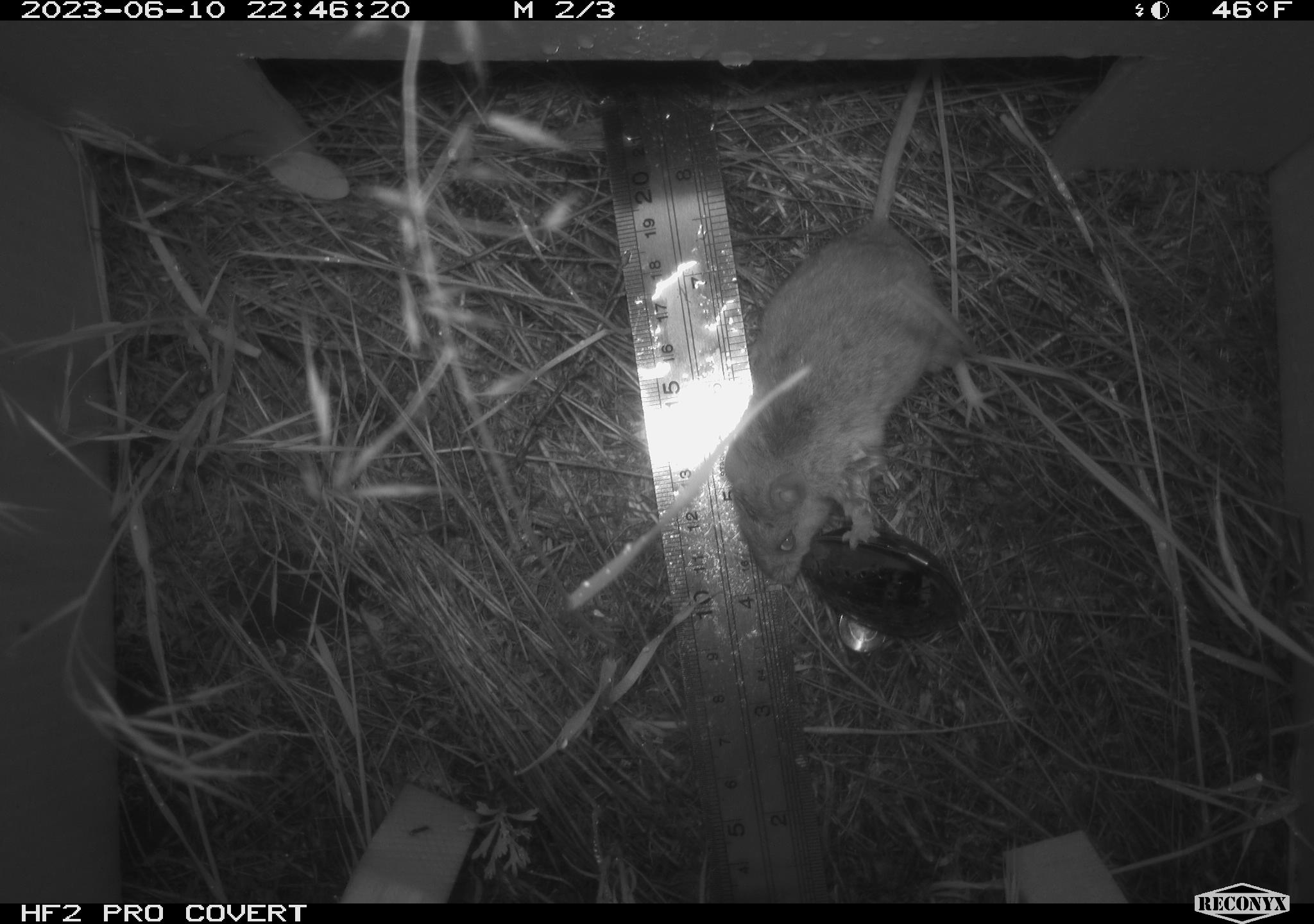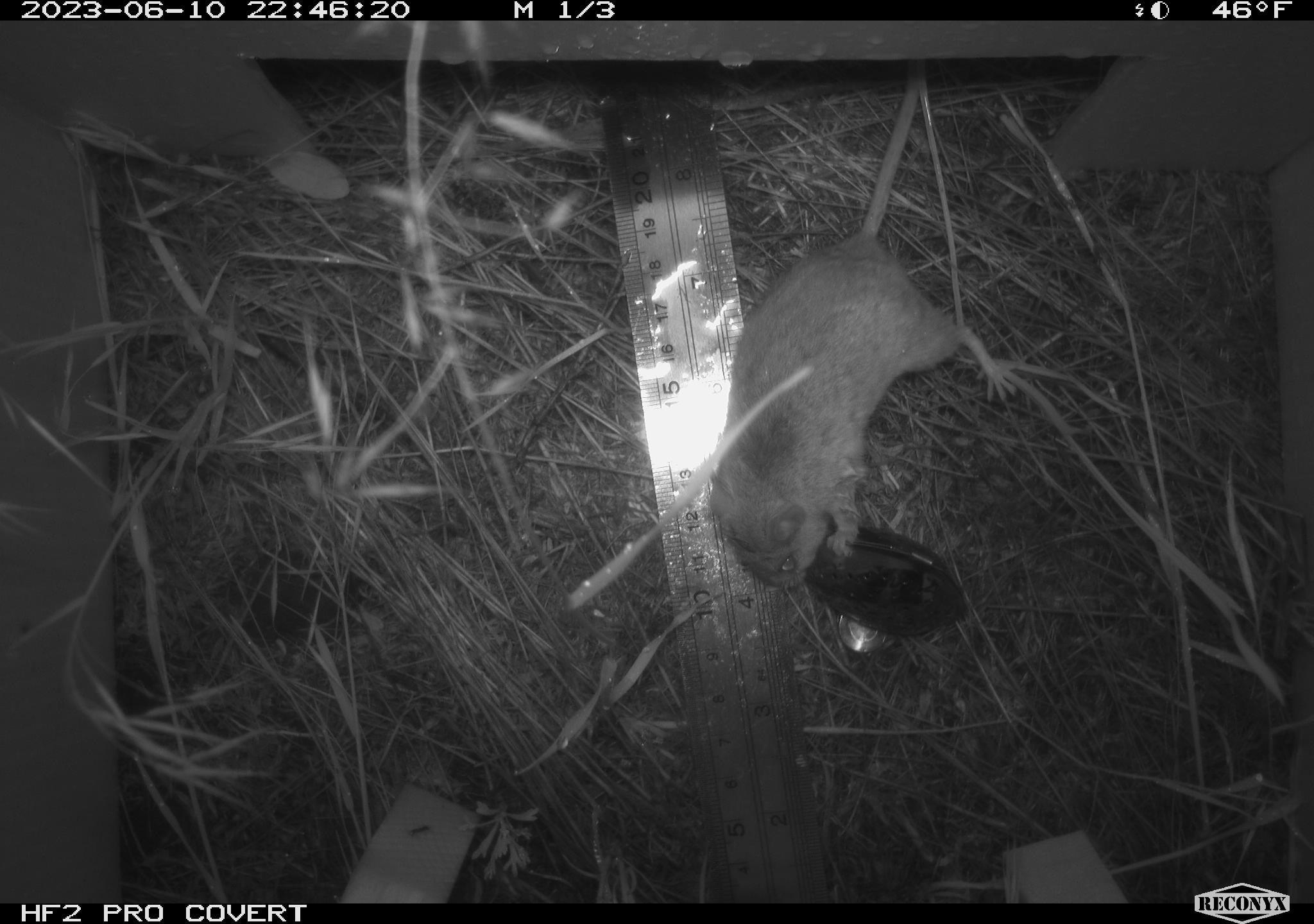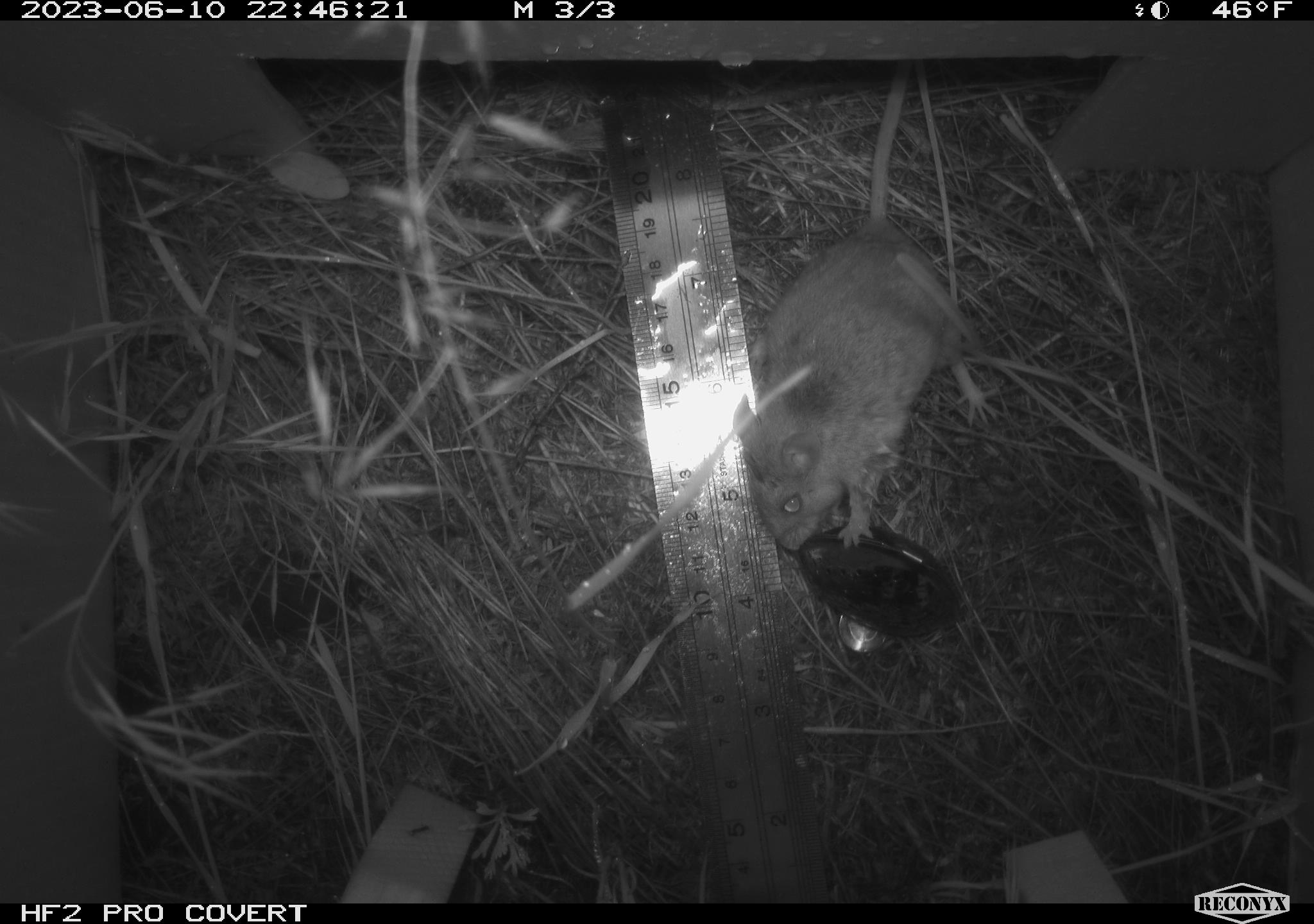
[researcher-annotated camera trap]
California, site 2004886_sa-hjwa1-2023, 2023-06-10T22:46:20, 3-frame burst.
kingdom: Animalia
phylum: Chordata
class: Mammalia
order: Rodentia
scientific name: Rodentia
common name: mouse species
Mouse species (Rodentia).